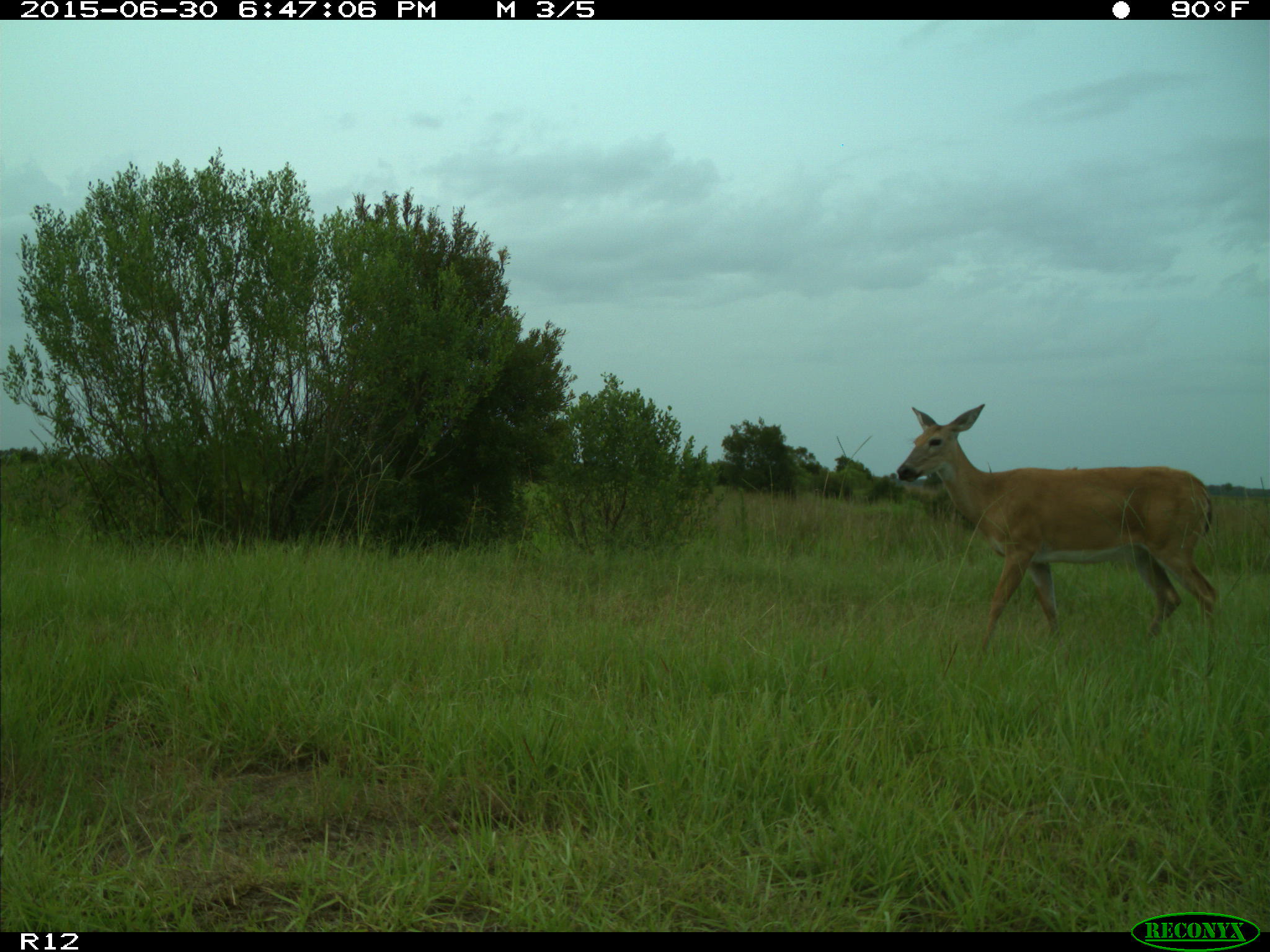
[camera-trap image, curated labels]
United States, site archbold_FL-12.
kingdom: Animalia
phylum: Chordata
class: Mammalia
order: Artiodactyla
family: Cervidae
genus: Odocoileus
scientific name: Odocoileus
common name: deer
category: unidentified deer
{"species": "unidentified deer (deer) (Odocoileus)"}